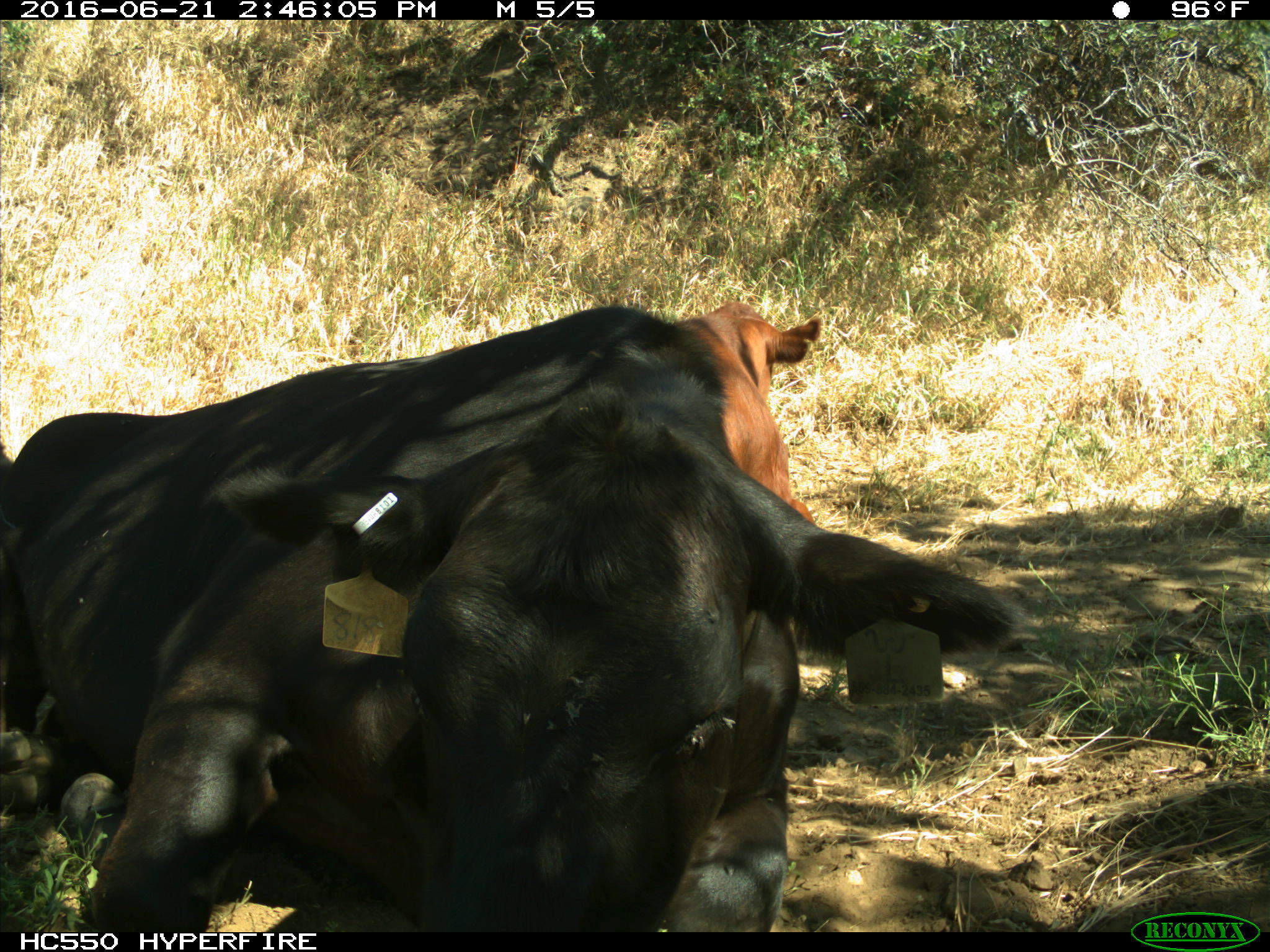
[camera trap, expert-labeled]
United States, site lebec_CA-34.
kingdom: Animalia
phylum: Chordata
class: Mammalia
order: Artiodactyla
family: Bovidae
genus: Bos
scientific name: Bos taurus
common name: domestic cow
Bos taurus (domestic cow).